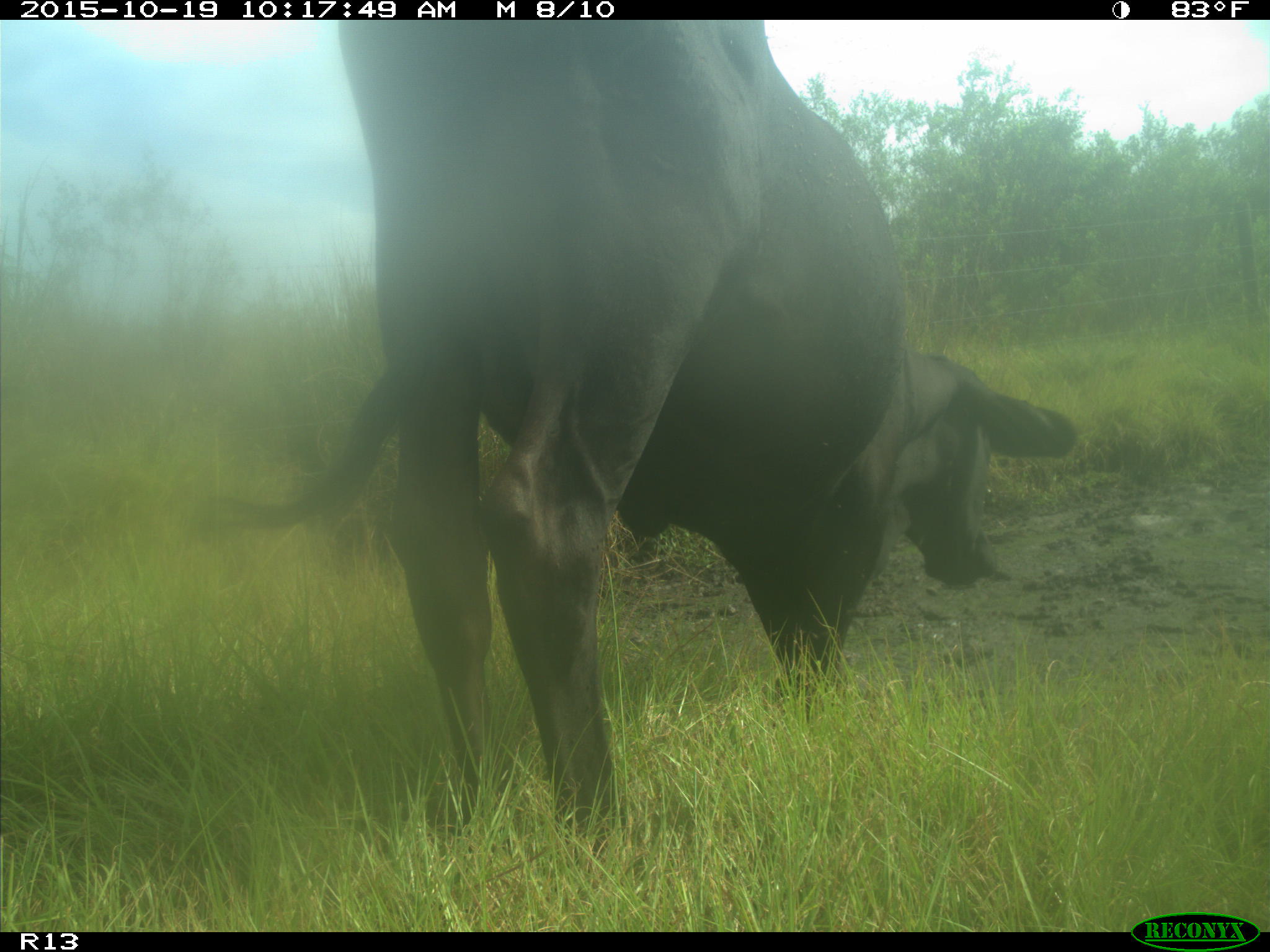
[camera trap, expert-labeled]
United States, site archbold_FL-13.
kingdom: Animalia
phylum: Chordata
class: Mammalia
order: Artiodactyla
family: Bovidae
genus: Bos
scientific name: Bos taurus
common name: domestic cow